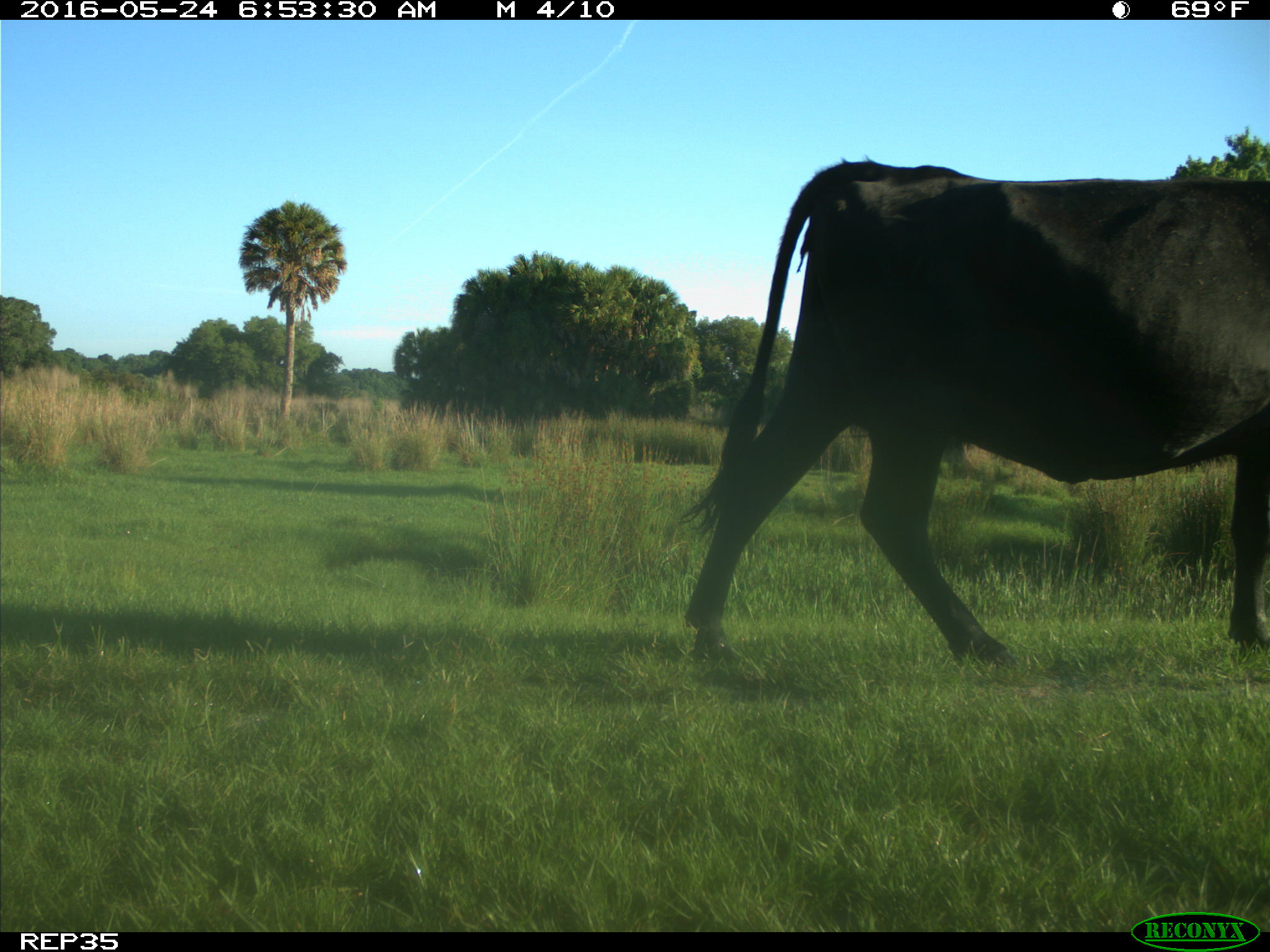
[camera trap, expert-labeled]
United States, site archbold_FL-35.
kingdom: Animalia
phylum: Chordata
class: Mammalia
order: Artiodactyla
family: Bovidae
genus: Bos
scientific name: Bos taurus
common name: domestic cow